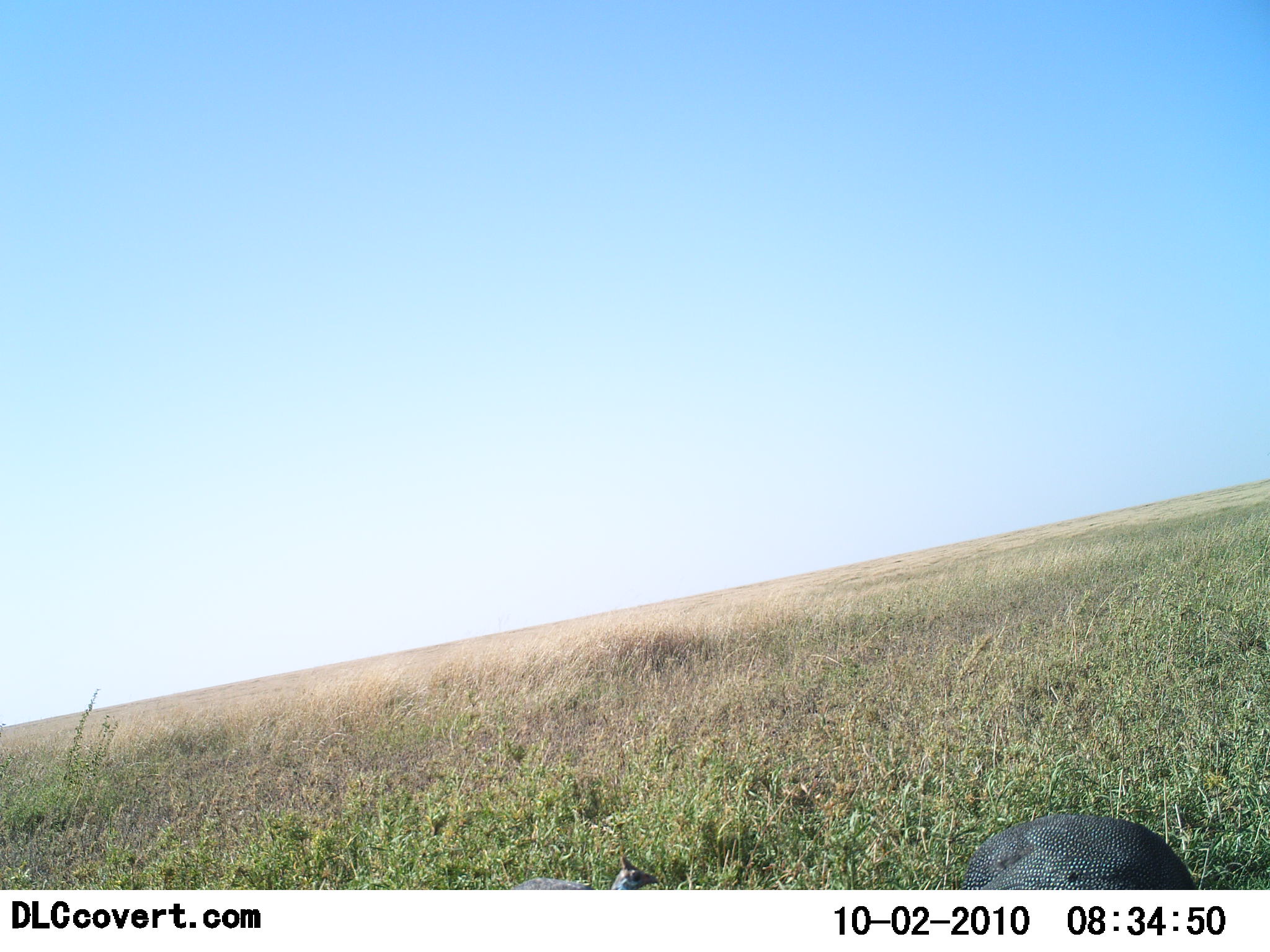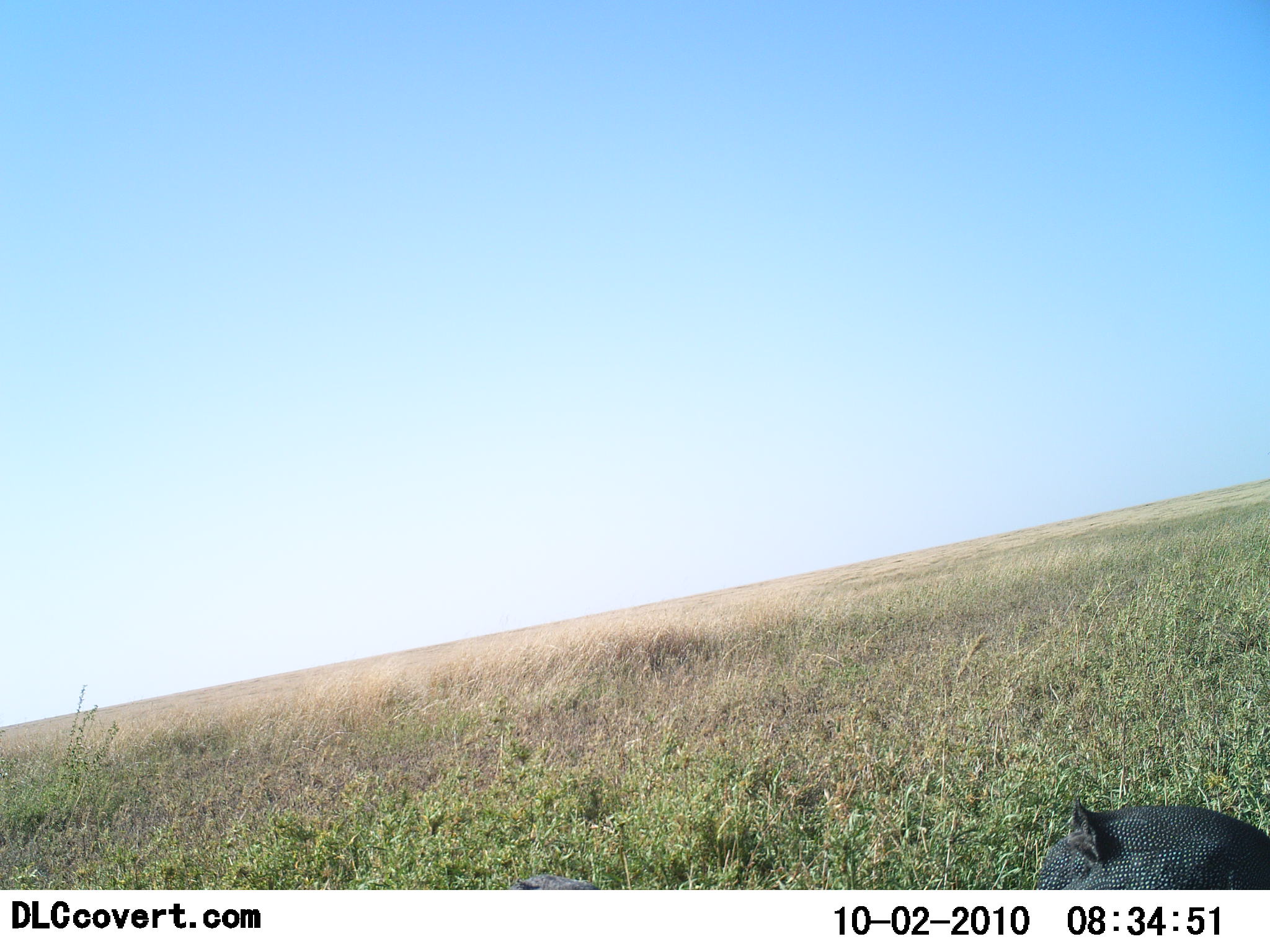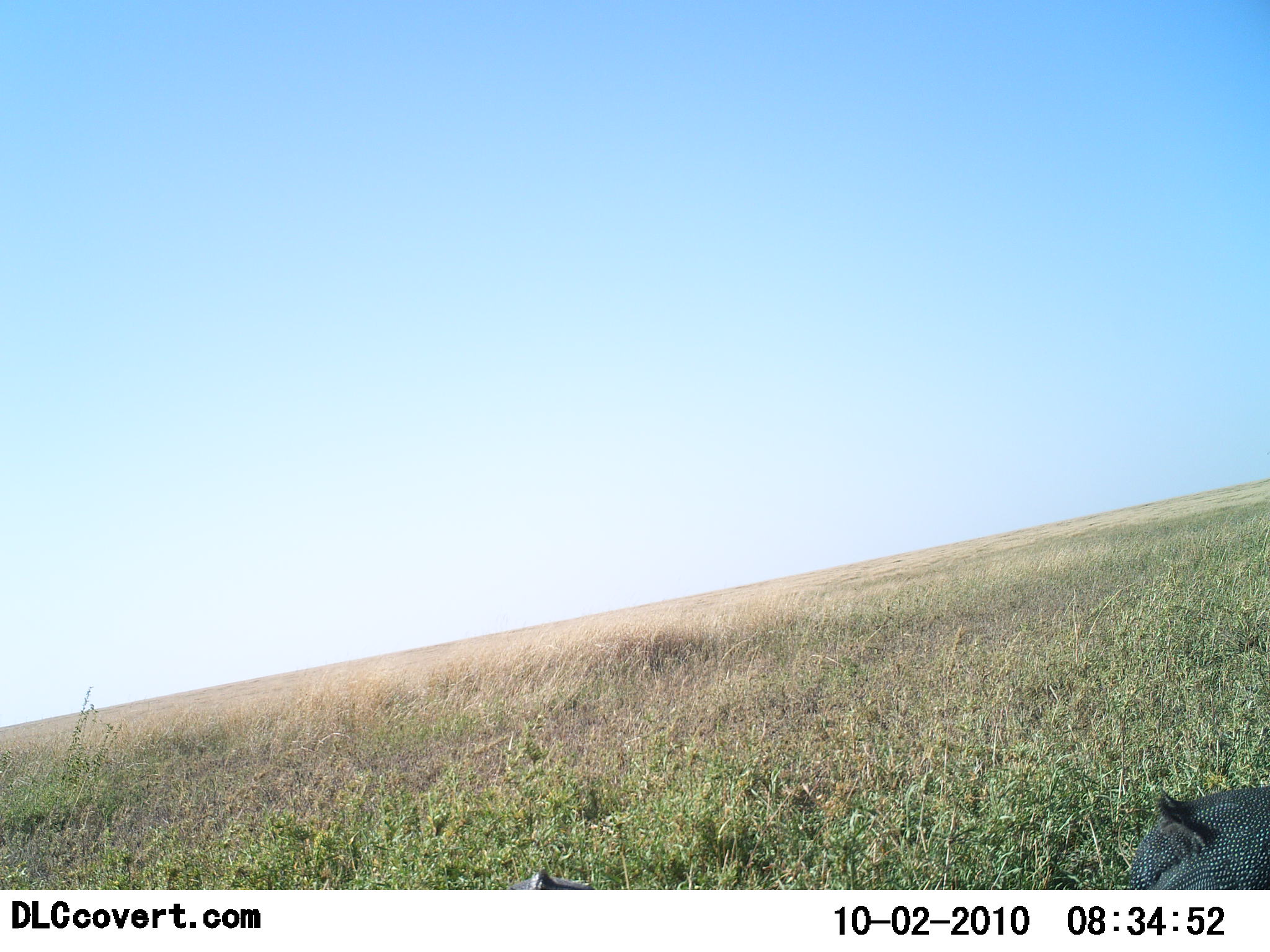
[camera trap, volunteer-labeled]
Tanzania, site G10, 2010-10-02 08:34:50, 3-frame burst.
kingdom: Animalia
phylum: Chordata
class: Aves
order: Galliformes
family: Numididae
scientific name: Numididae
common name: guinea fowl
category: guineafowl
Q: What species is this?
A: Guineafowl (guinea fowl) (Numididae).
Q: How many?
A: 2.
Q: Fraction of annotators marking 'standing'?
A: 24%.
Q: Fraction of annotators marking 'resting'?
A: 0%.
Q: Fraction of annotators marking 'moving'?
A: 71%.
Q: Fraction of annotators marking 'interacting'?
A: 6%.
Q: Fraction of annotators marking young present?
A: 0%.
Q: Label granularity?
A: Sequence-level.